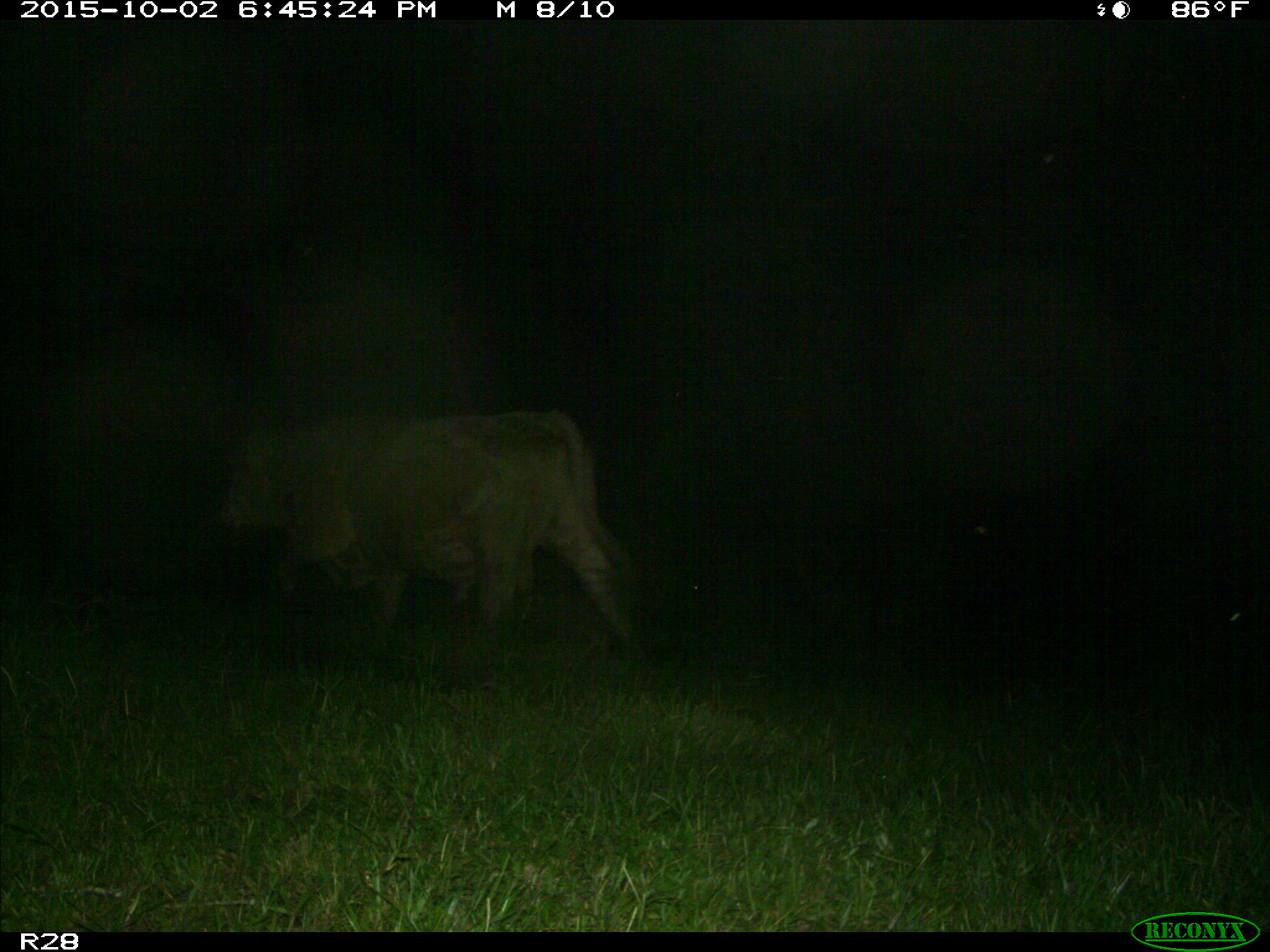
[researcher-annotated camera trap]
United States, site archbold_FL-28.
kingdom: Animalia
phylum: Chordata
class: Mammalia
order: Artiodactyla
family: Bovidae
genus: Bos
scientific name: Bos taurus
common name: domestic cow